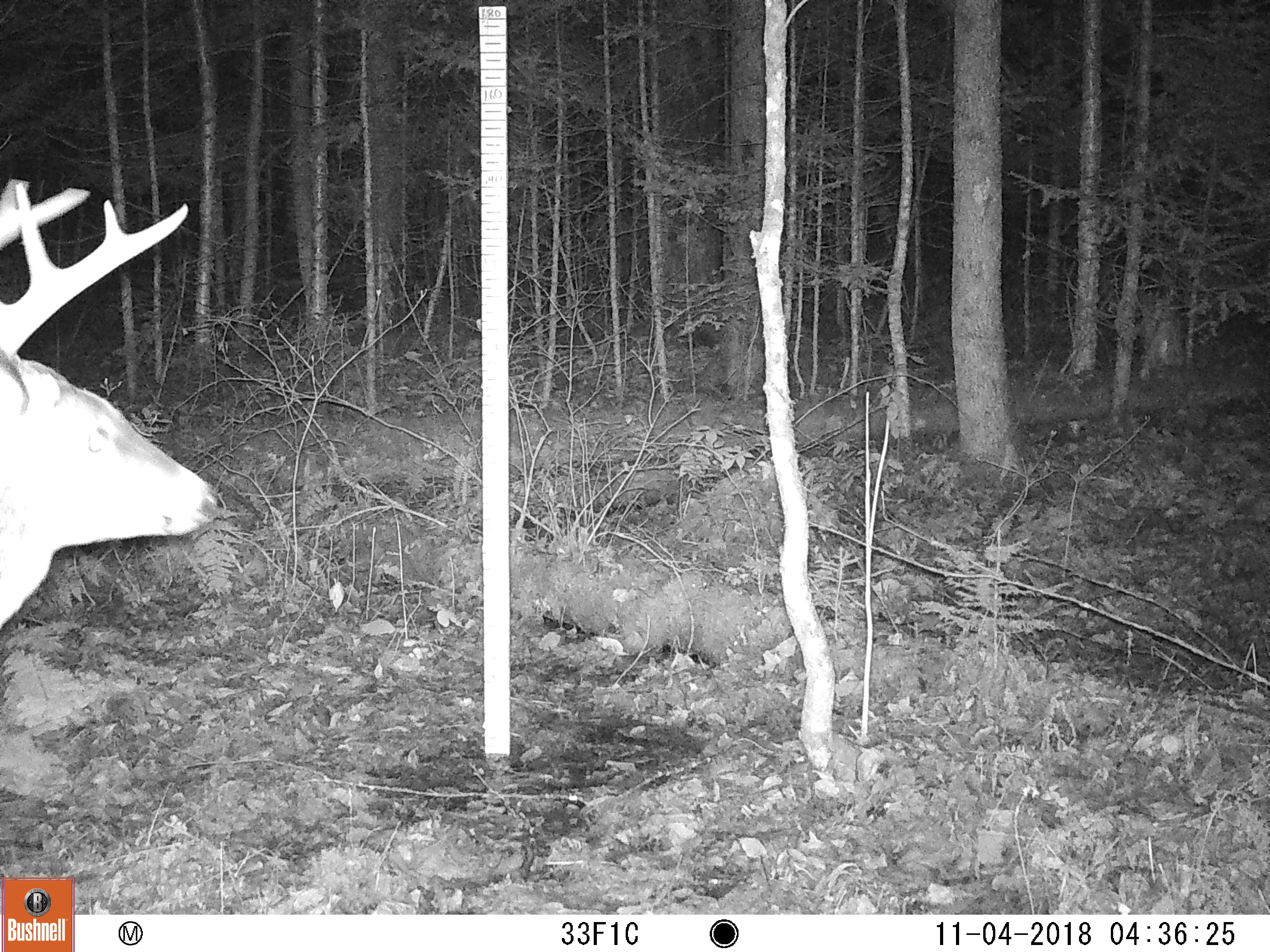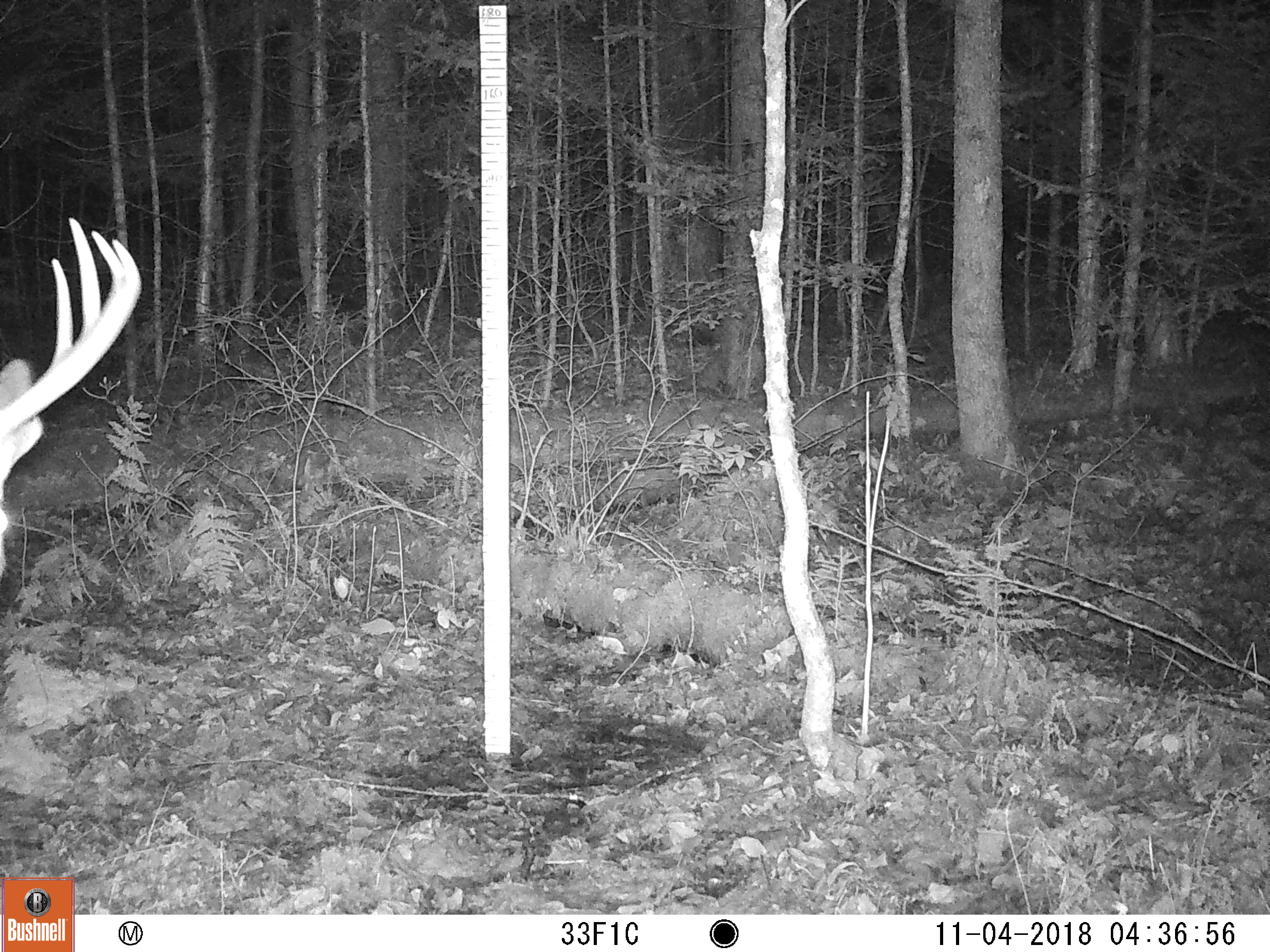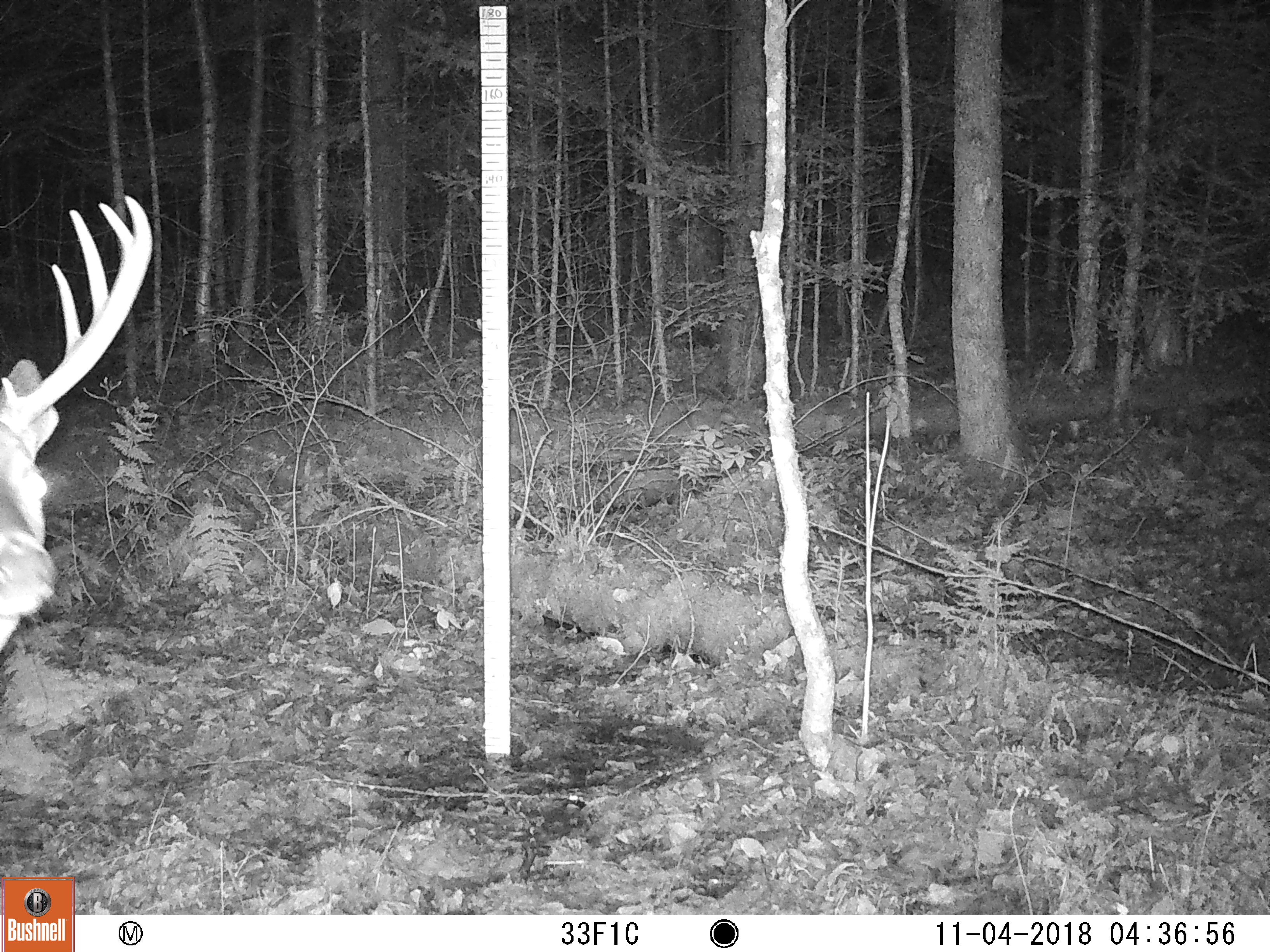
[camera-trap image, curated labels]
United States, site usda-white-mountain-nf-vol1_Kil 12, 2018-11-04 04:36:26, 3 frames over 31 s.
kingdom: Animalia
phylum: Chordata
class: Mammalia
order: Artiodactyla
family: Cervidae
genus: Odocoileus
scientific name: Odocoileus virginianus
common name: white-tailed deer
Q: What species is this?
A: White-tailed deer (Odocoileus virginianus).